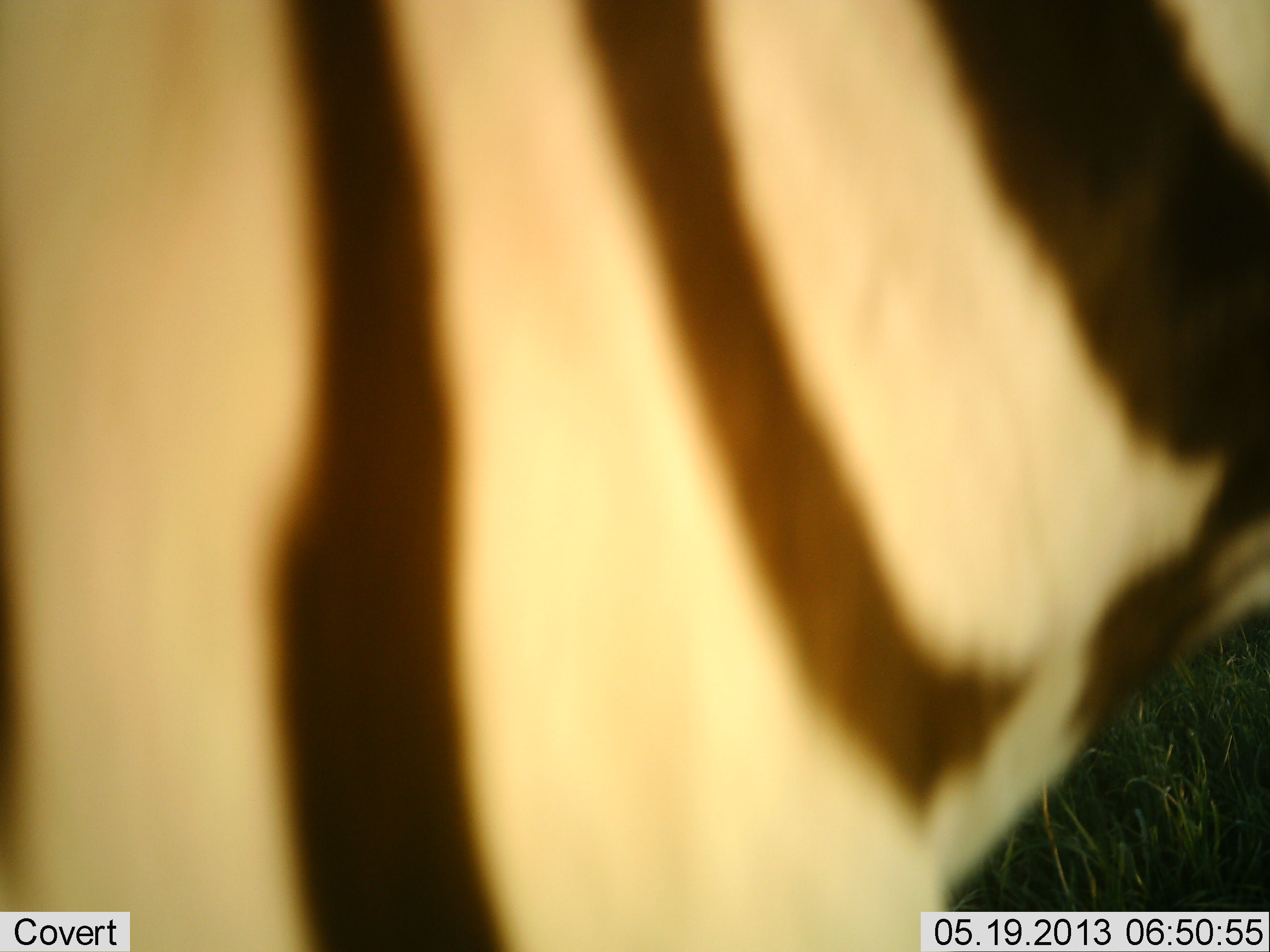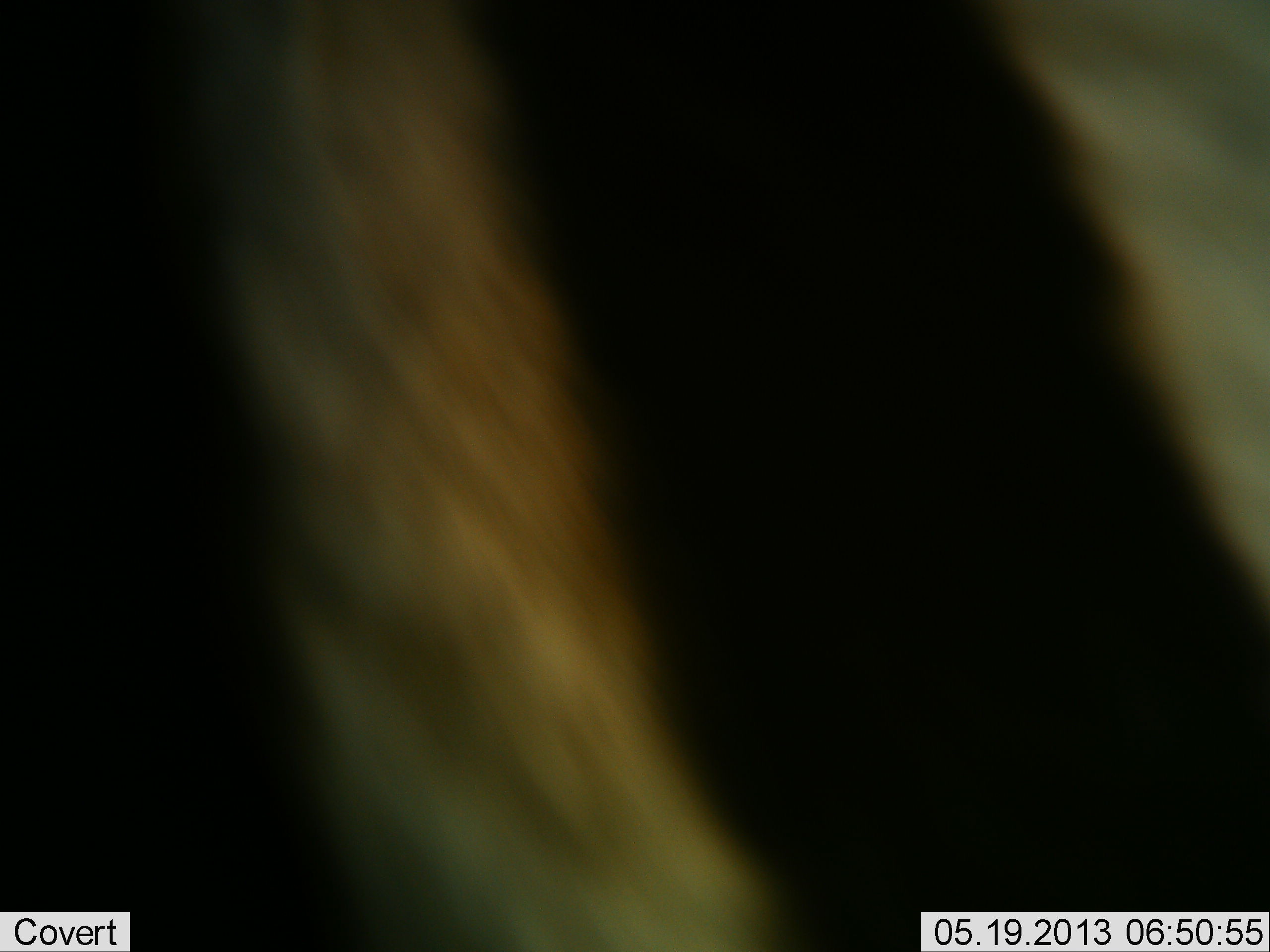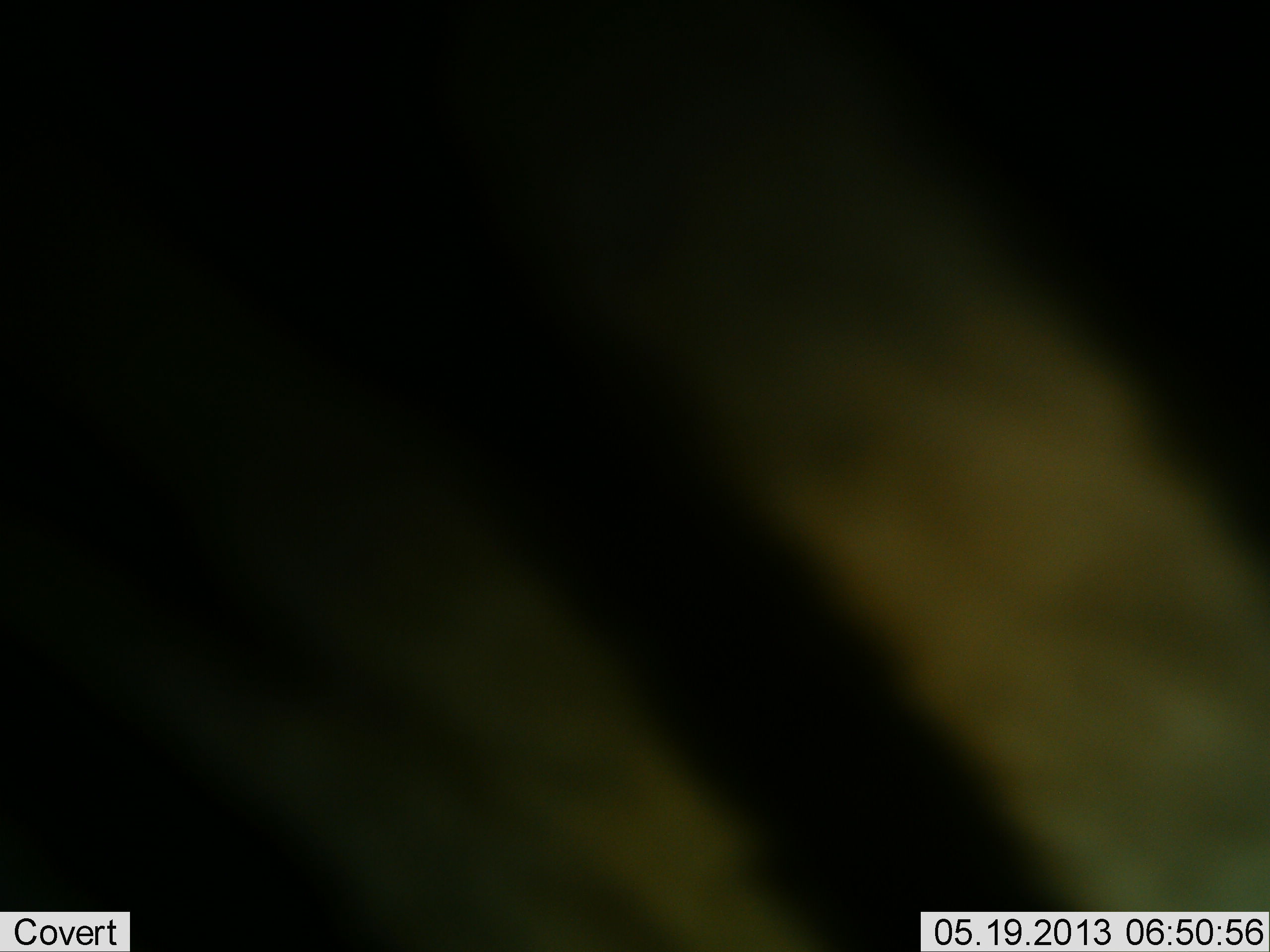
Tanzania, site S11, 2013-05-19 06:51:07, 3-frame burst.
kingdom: Animalia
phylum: Chordata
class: Mammalia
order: Perissodactyla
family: Equidae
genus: Equus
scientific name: Equus quagga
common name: plains zebra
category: zebra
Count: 1.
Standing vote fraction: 18%.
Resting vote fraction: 0%.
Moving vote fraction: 82%.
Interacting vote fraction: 0%.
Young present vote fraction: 0%.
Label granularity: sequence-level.